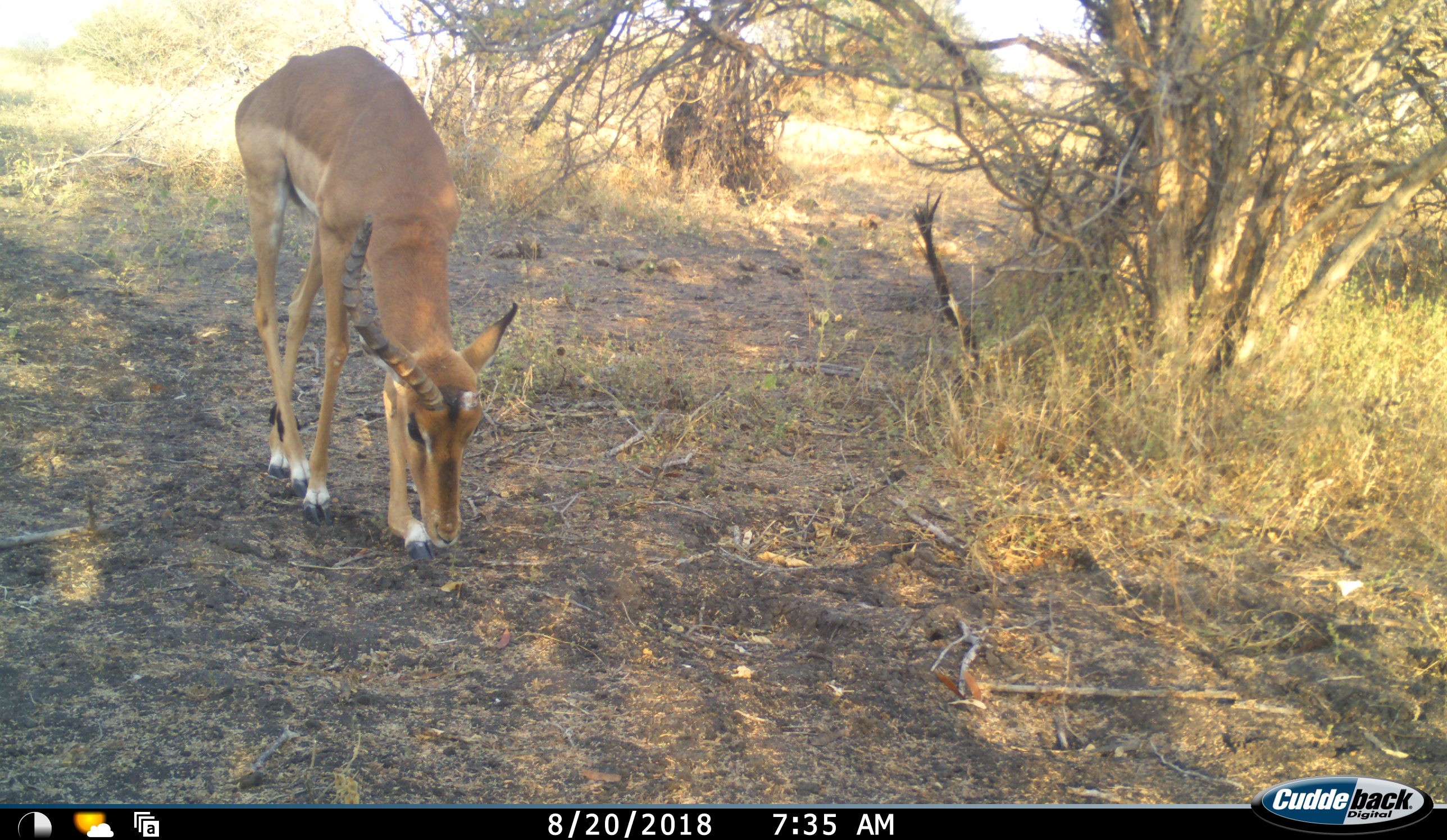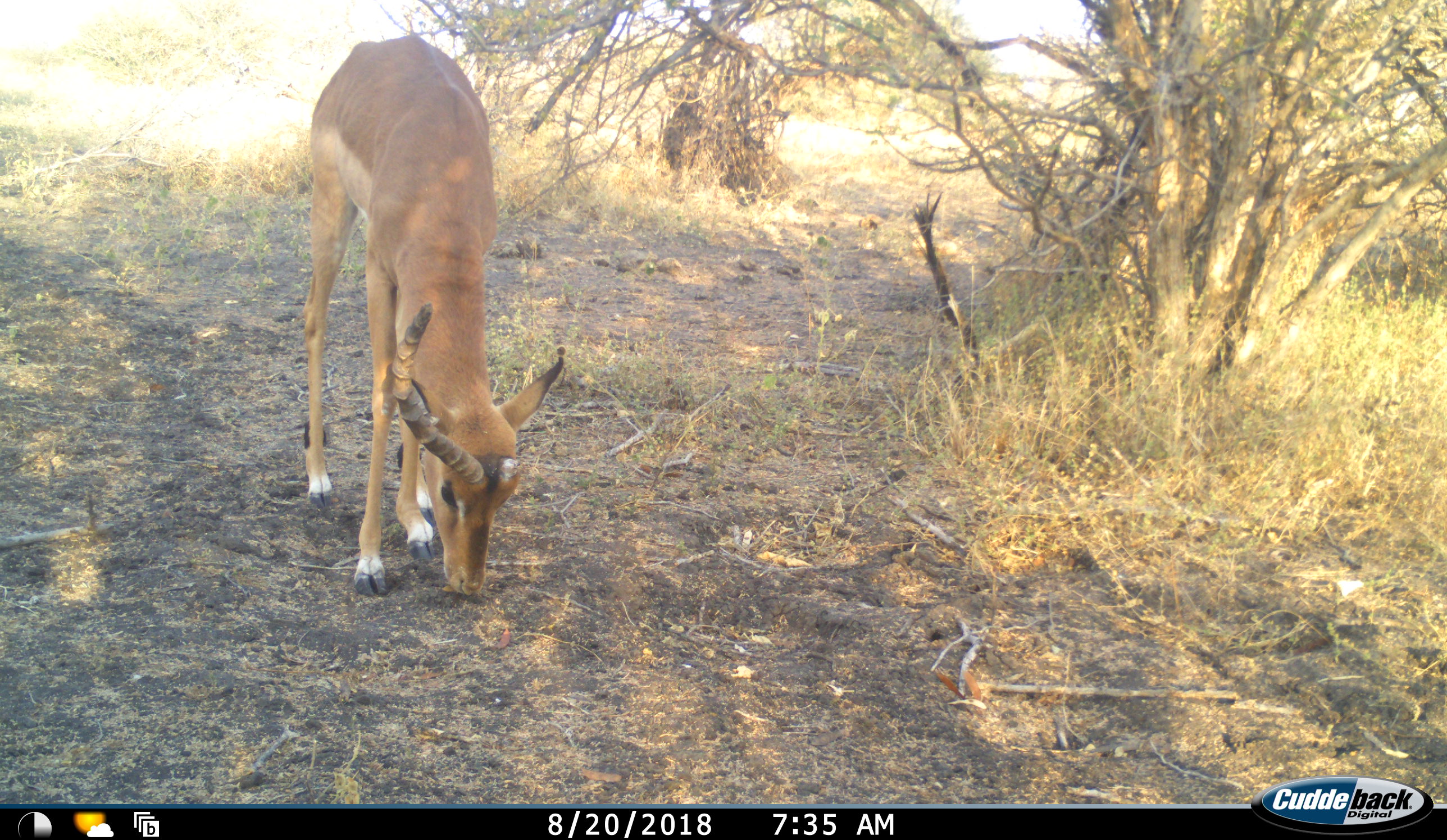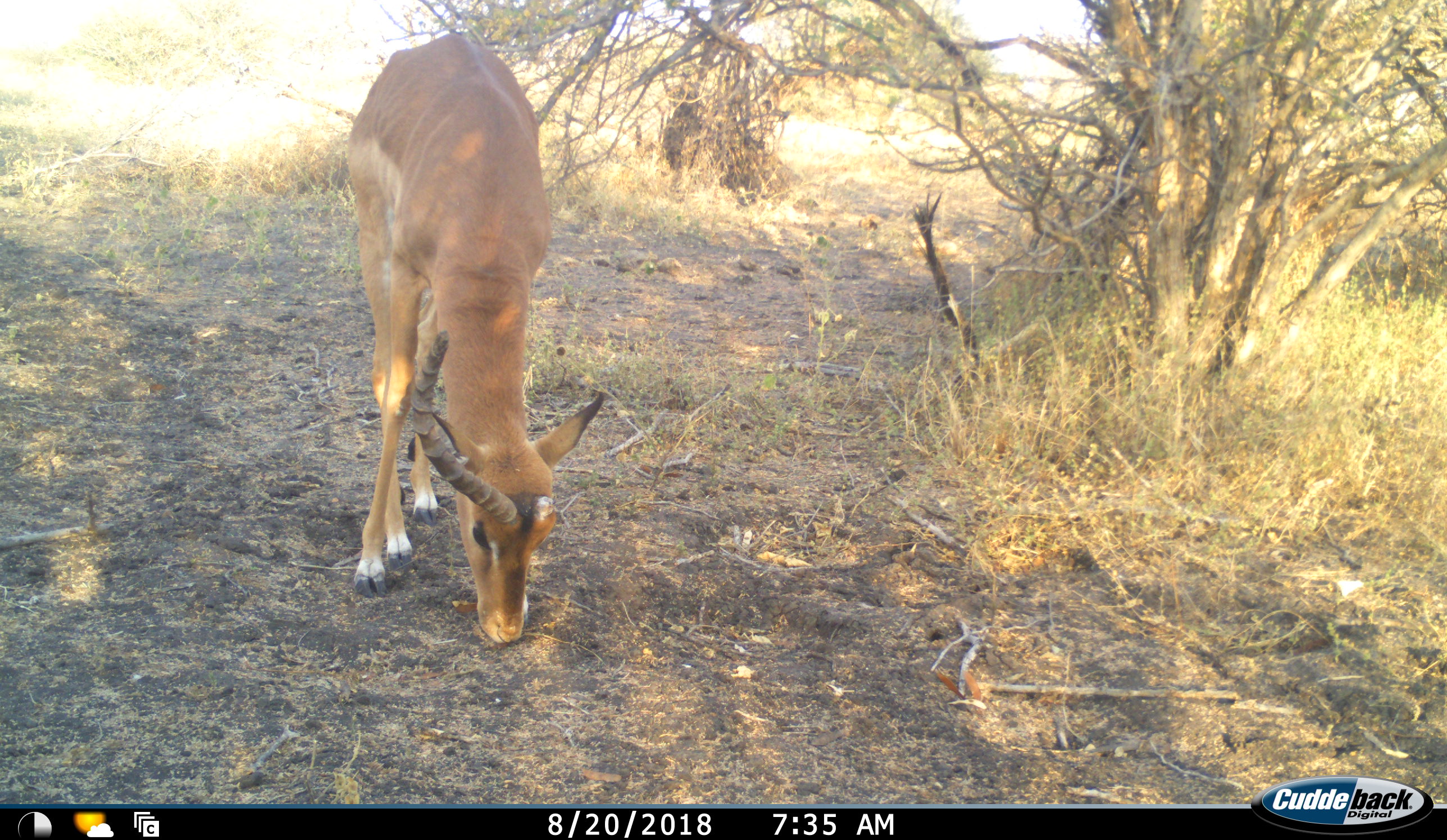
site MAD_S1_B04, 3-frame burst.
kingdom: Animalia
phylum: Chordata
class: Mammalia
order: Artiodactyla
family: Bovidae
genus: Aepyceros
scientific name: Aepyceros melampus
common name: impala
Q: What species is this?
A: Impala (Aepyceros melampus).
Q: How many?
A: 1.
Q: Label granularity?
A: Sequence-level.